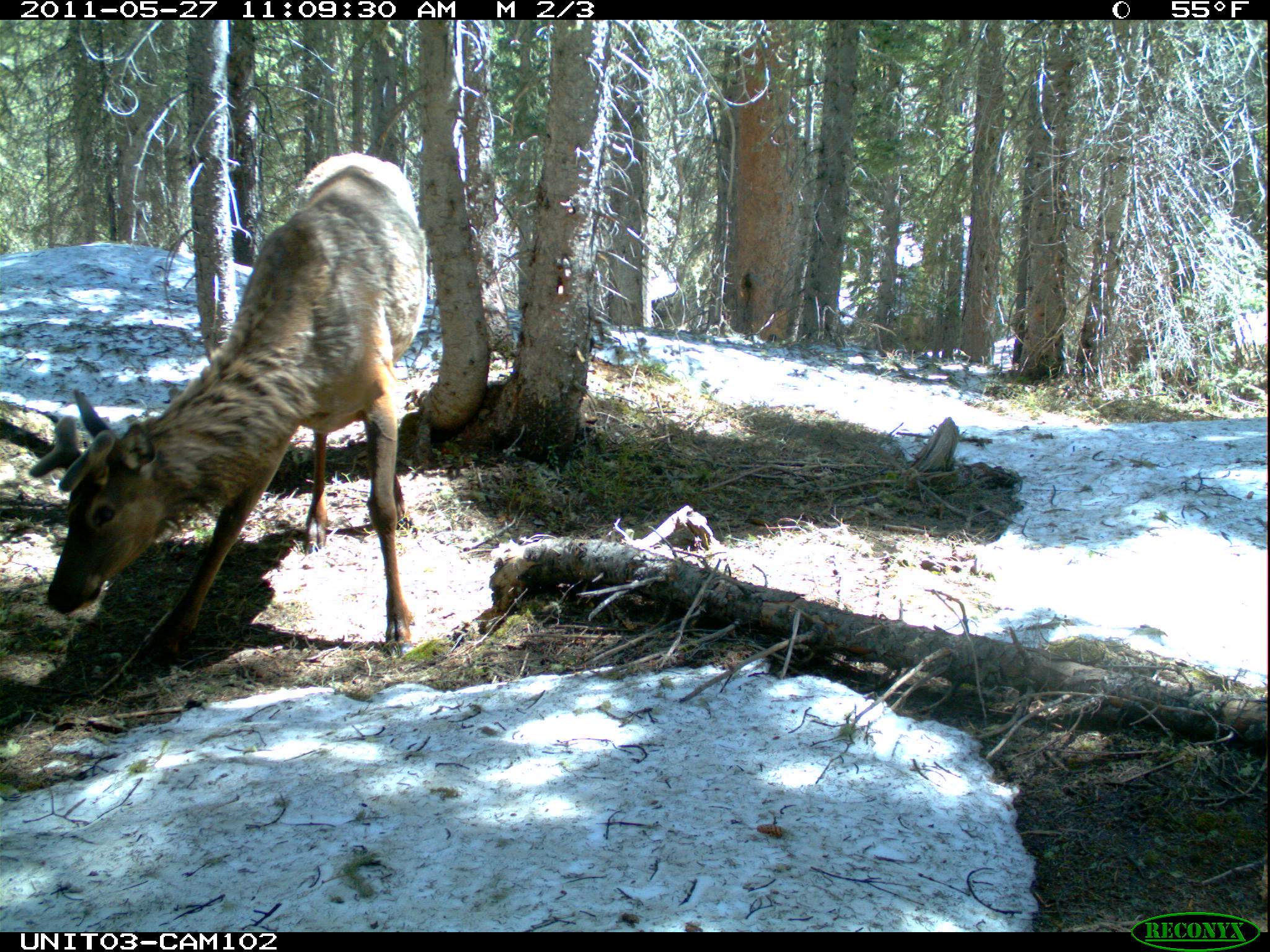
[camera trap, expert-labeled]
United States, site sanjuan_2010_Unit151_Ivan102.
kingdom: Animalia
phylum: Chordata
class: Mammalia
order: Artiodactyla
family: Cervidae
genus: Cervus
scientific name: Cervus elaphus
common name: red deer